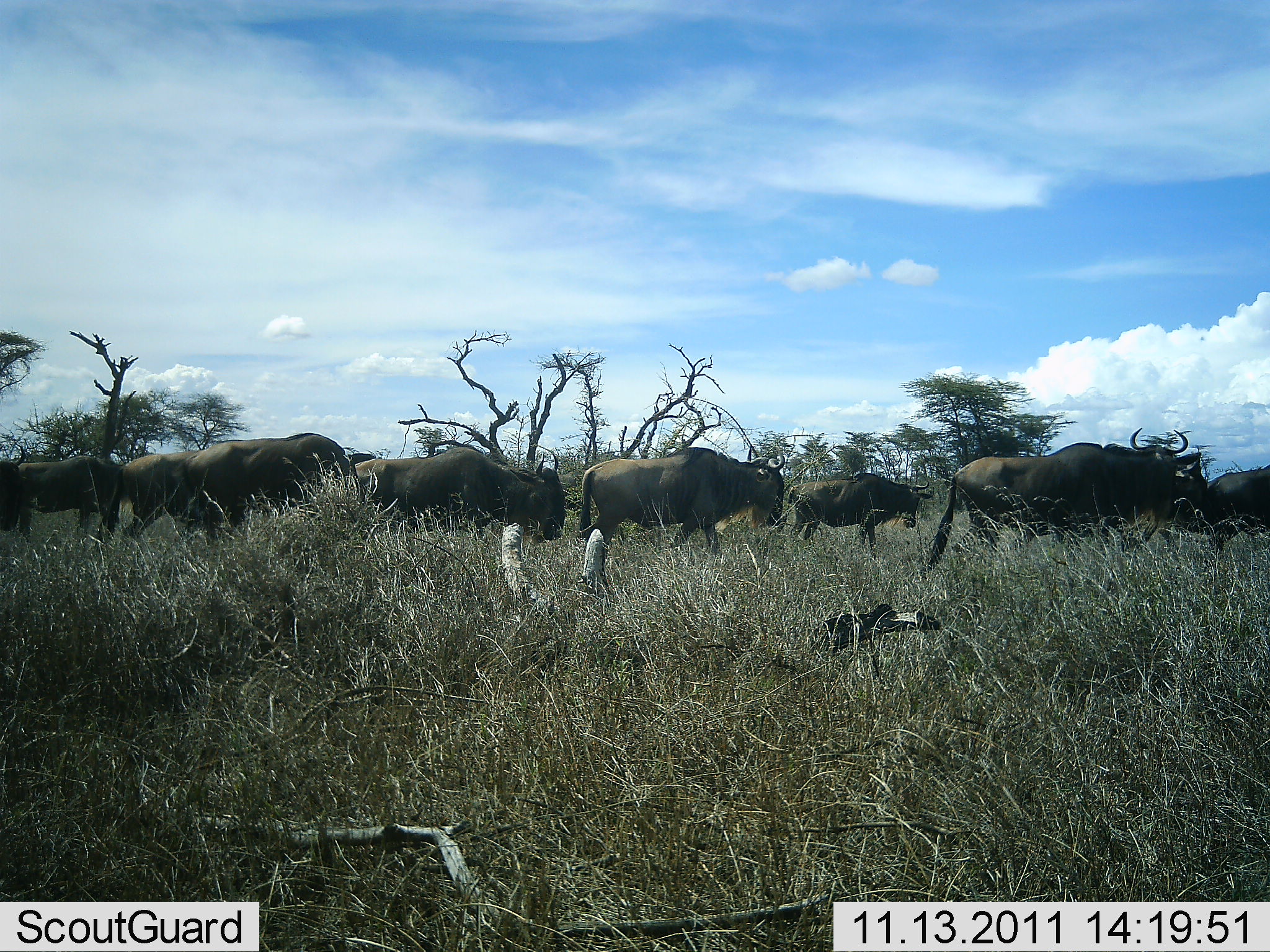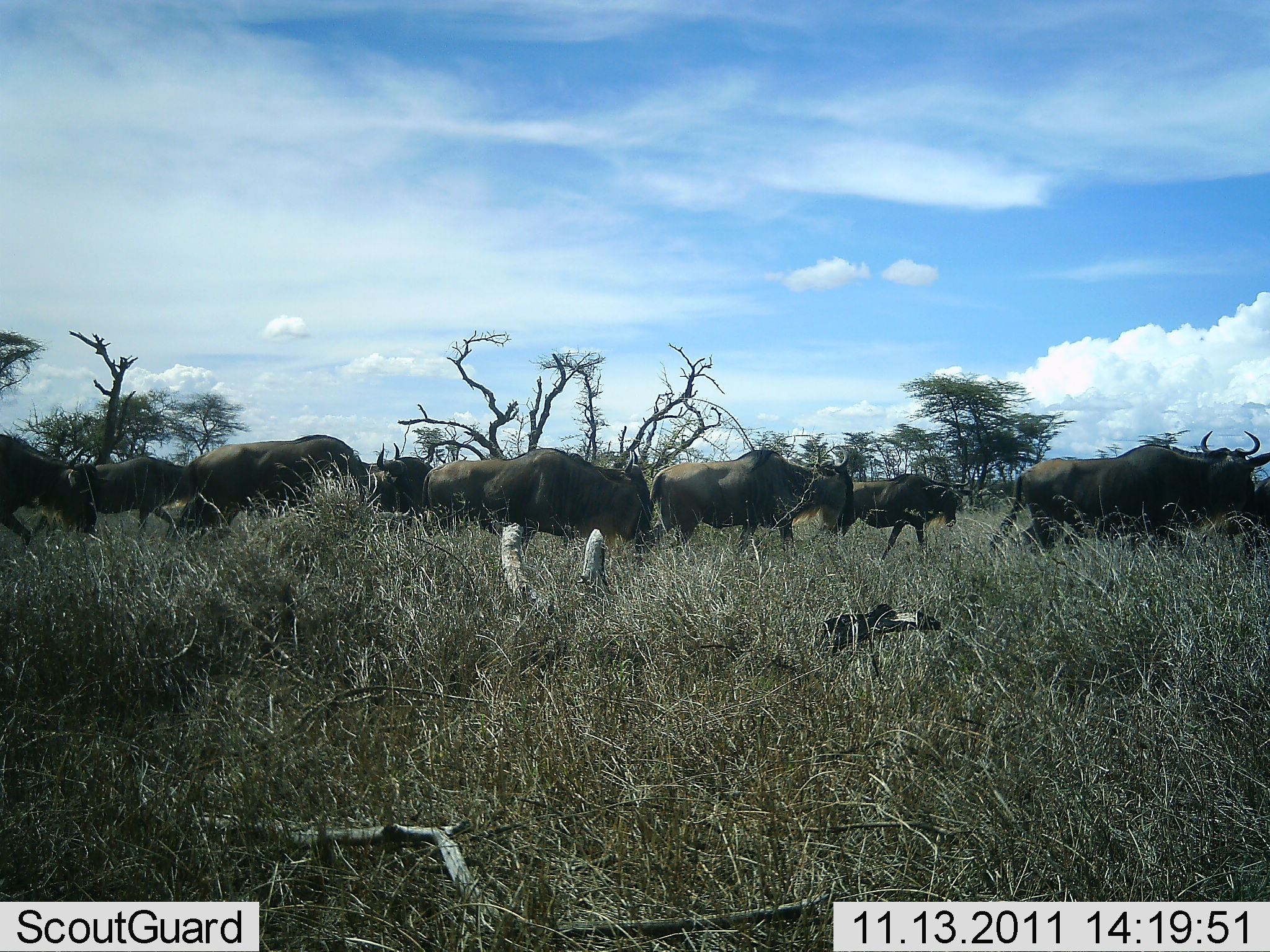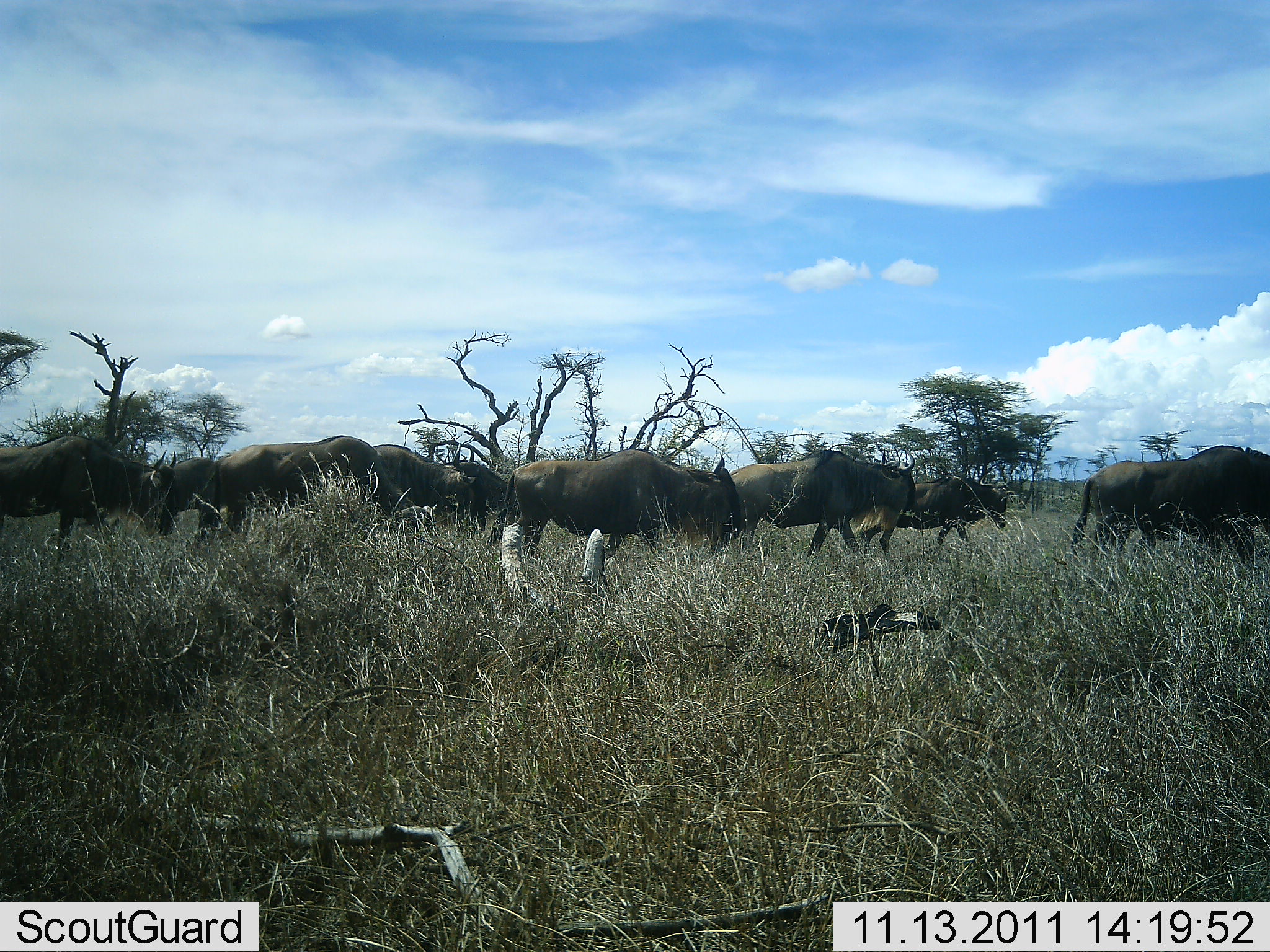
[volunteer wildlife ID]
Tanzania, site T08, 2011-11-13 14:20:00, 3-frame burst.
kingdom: Animalia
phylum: Chordata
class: Mammalia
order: Artiodactyla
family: Bovidae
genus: Connochaetes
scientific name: Connochaetes taurinus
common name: blue wildebeest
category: wildebeest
Wildebeest (blue wildebeest) (Connochaetes taurinus), count 11-50. Behavior (volunteer vote fractions): standing 12%, resting 0%, moving 94%, interacting 0%. Young present (vote fraction): 6%. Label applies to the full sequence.